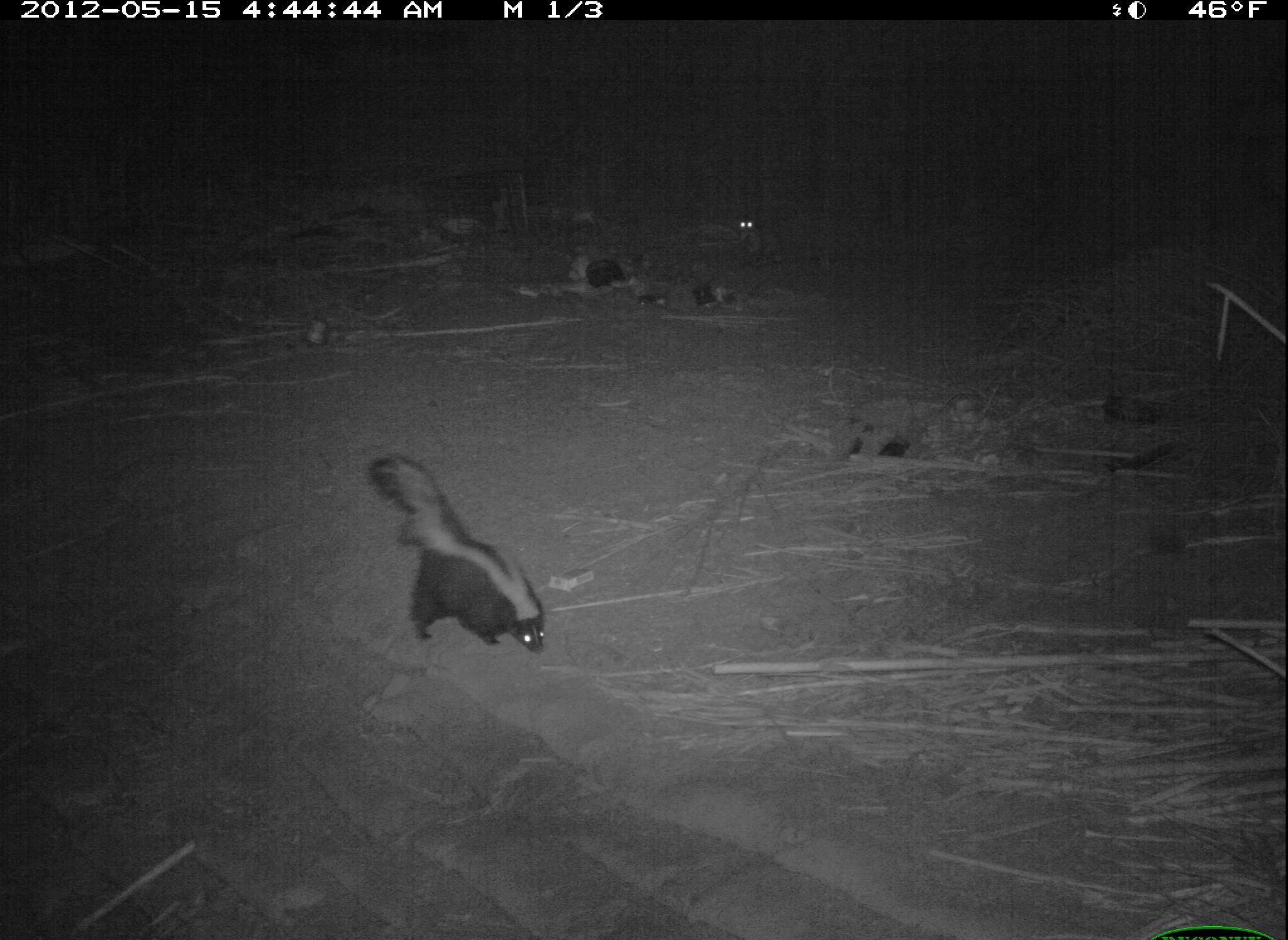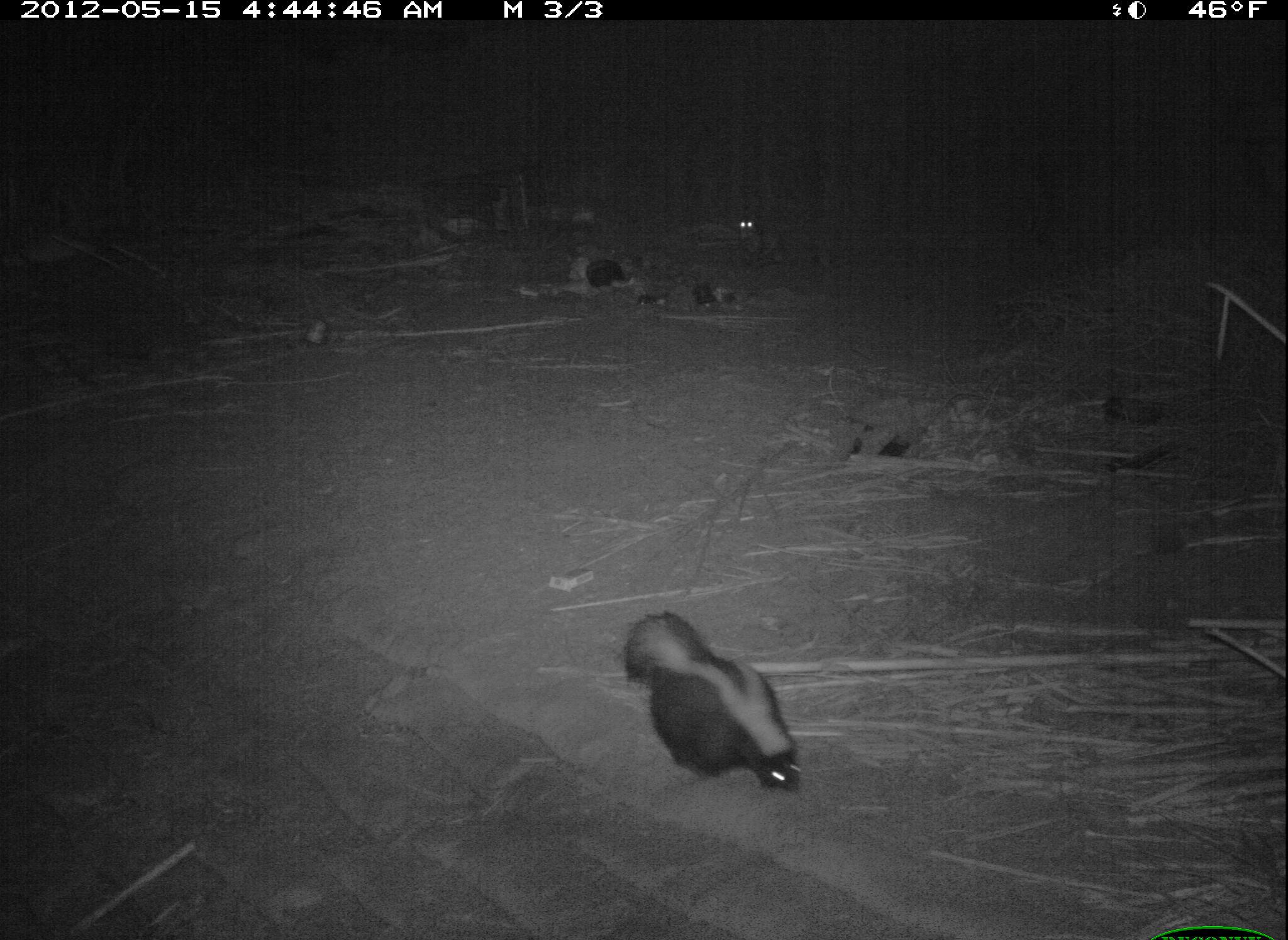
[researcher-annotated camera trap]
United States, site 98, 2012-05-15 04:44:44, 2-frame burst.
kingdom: Animalia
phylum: Chordata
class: Mammalia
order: Carnivora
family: Mephitidae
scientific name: Mephitidae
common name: skunk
Skunk (Mephitidae).